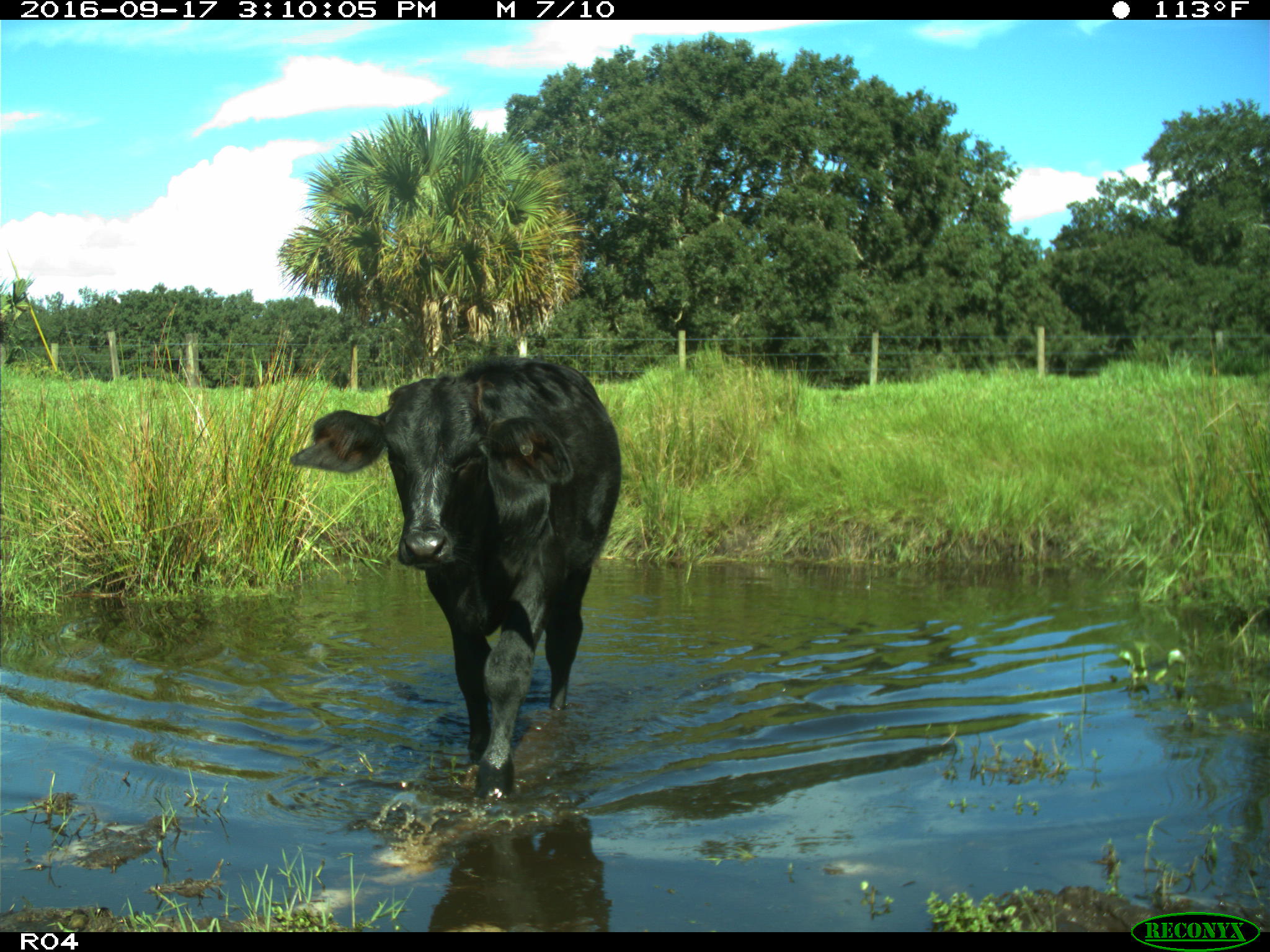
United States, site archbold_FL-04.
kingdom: Animalia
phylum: Chordata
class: Mammalia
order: Artiodactyla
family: Bovidae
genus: Bos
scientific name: Bos taurus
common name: domestic cow